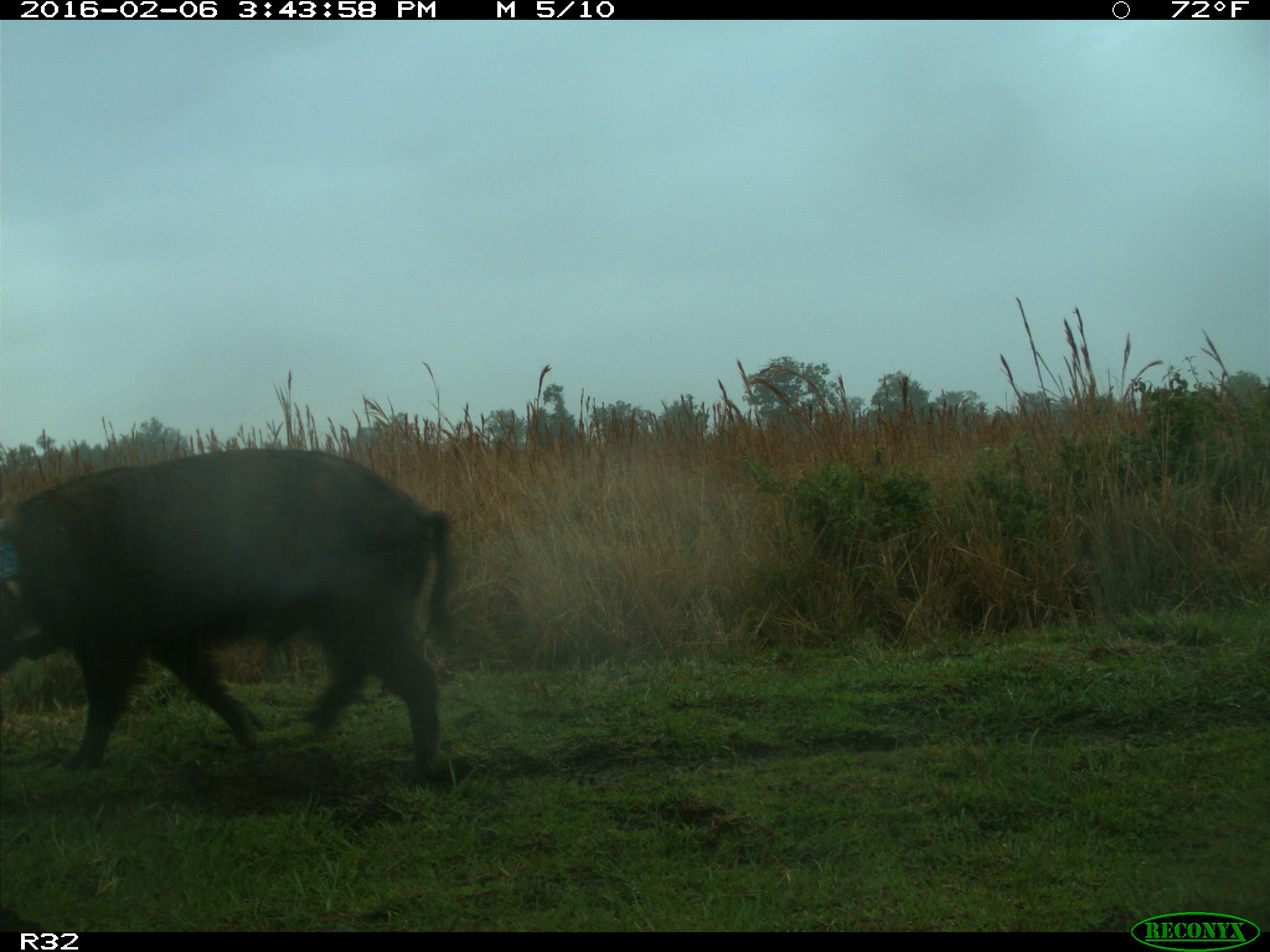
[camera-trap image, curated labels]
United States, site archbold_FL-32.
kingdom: Animalia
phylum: Chordata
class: Mammalia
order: Artiodactyla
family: Suidae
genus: Sus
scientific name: Sus scrofa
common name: wild boar